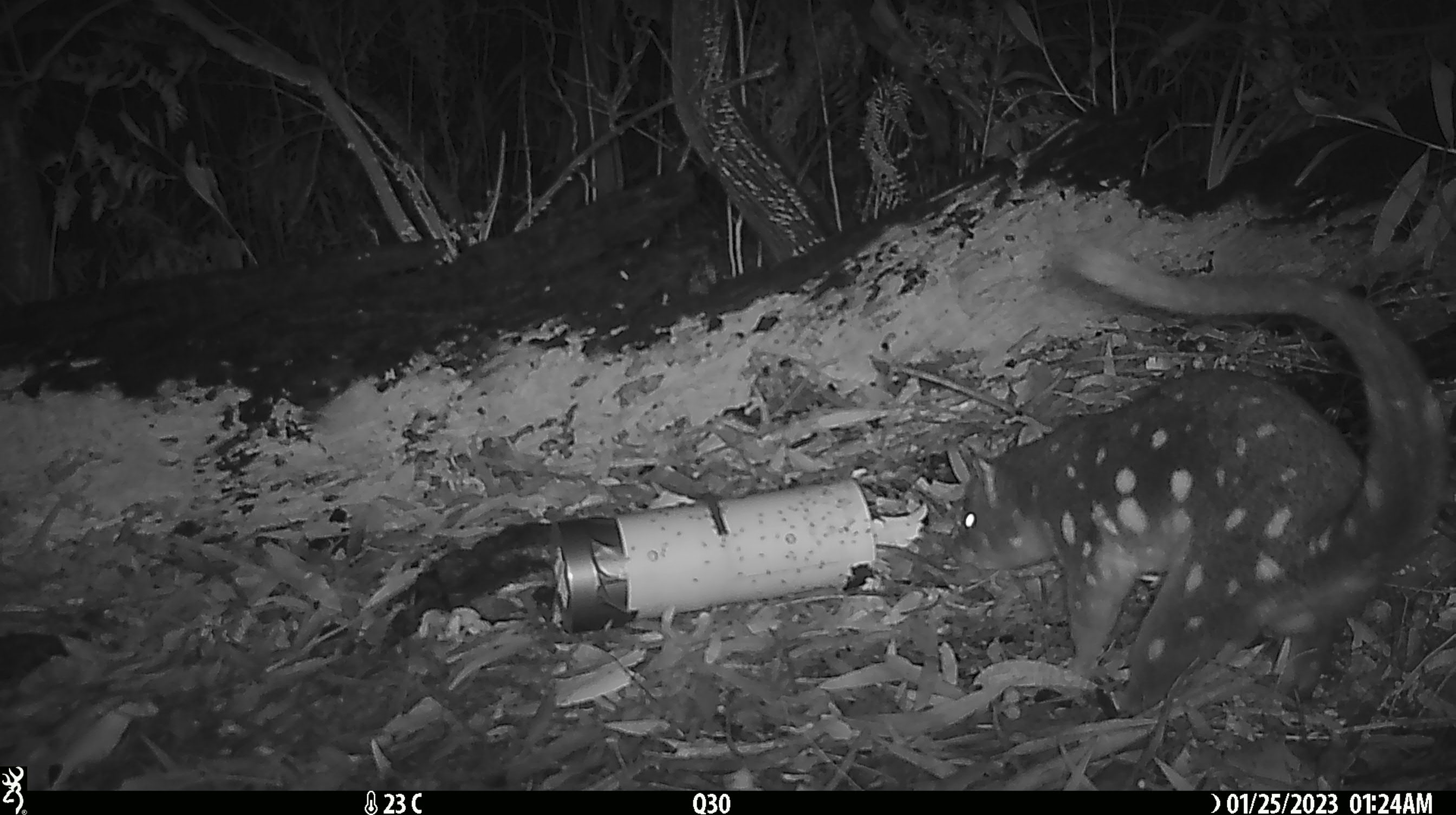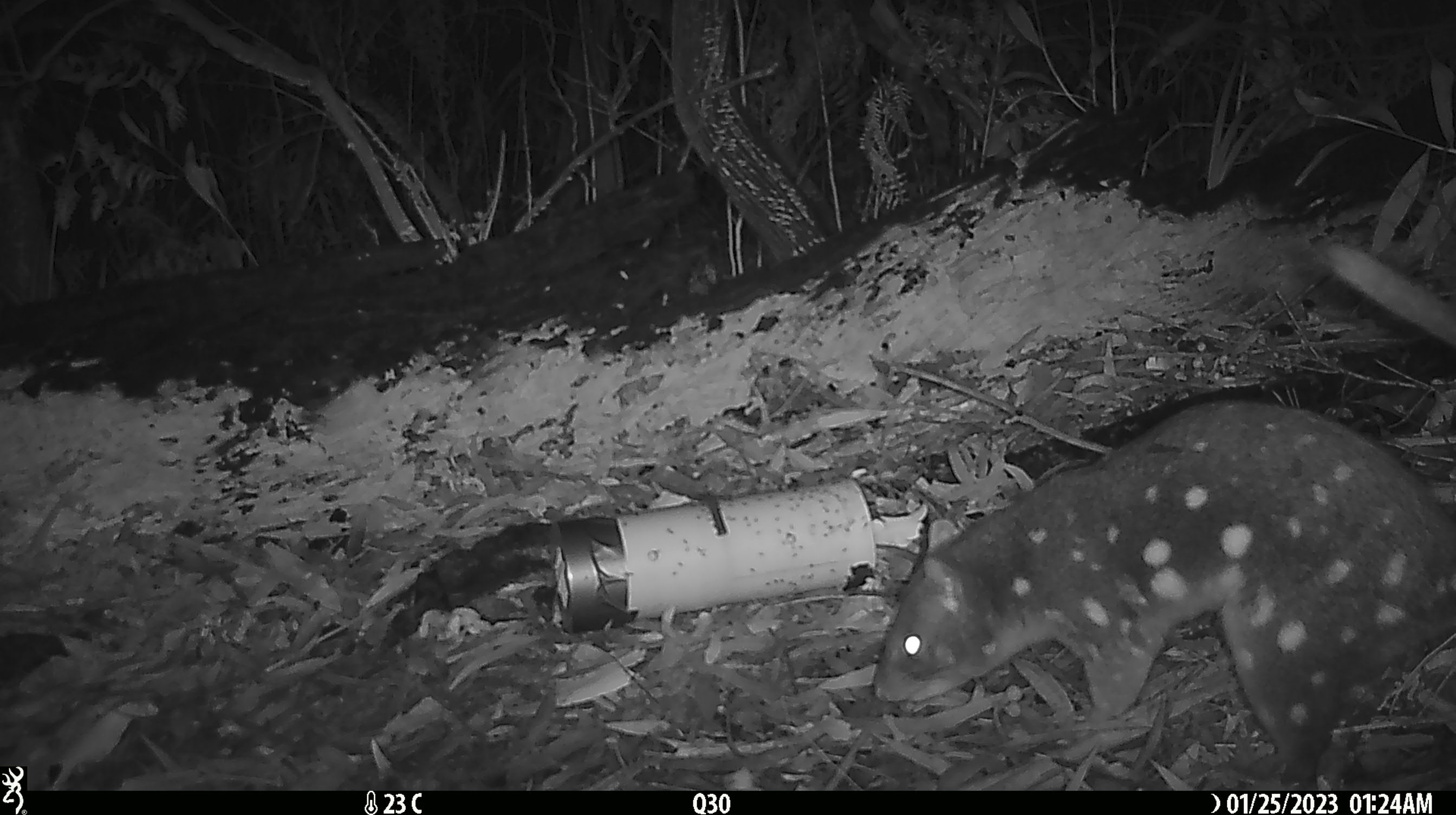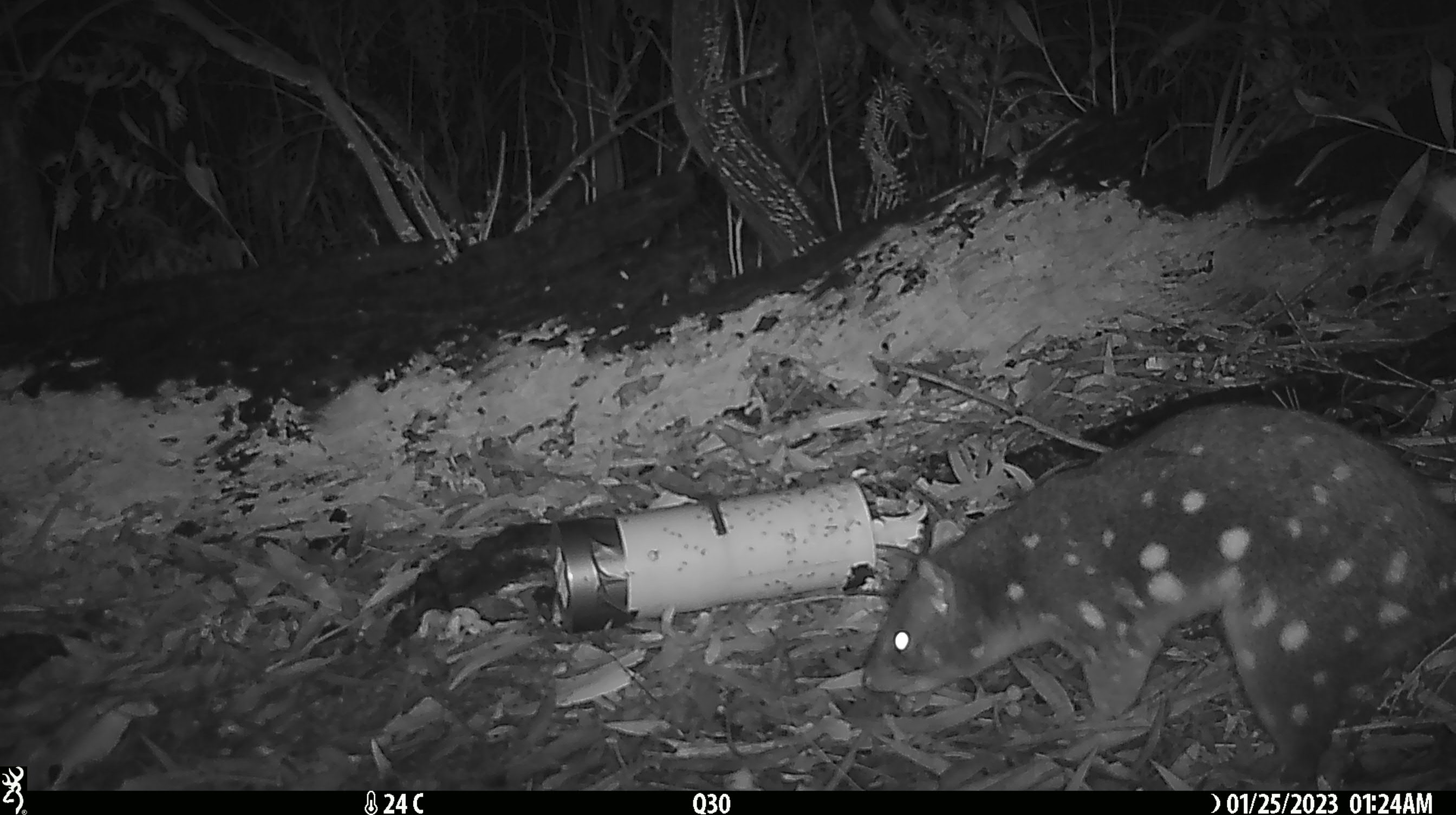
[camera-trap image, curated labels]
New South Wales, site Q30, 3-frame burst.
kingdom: Animalia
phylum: Chordata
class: Mammalia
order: Dasyuromorphia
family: Dasyuridae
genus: Dasyurus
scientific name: Dasyurus maculatus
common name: spotted-tailed quoll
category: quoll